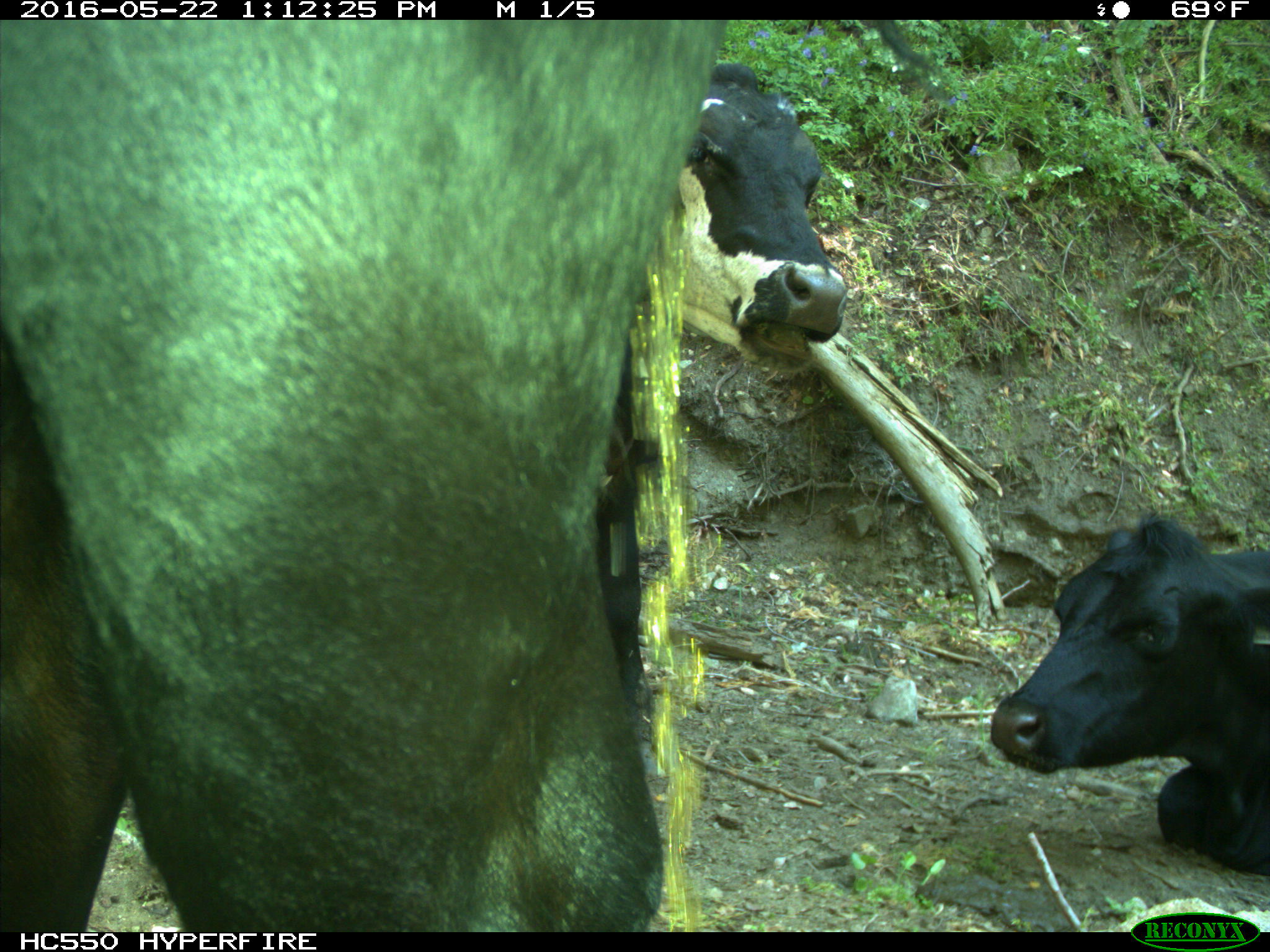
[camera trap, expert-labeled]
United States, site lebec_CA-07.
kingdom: Animalia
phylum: Chordata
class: Mammalia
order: Artiodactyla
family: Bovidae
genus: Bos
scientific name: Bos taurus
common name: domestic cow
Bos taurus (domestic cow).